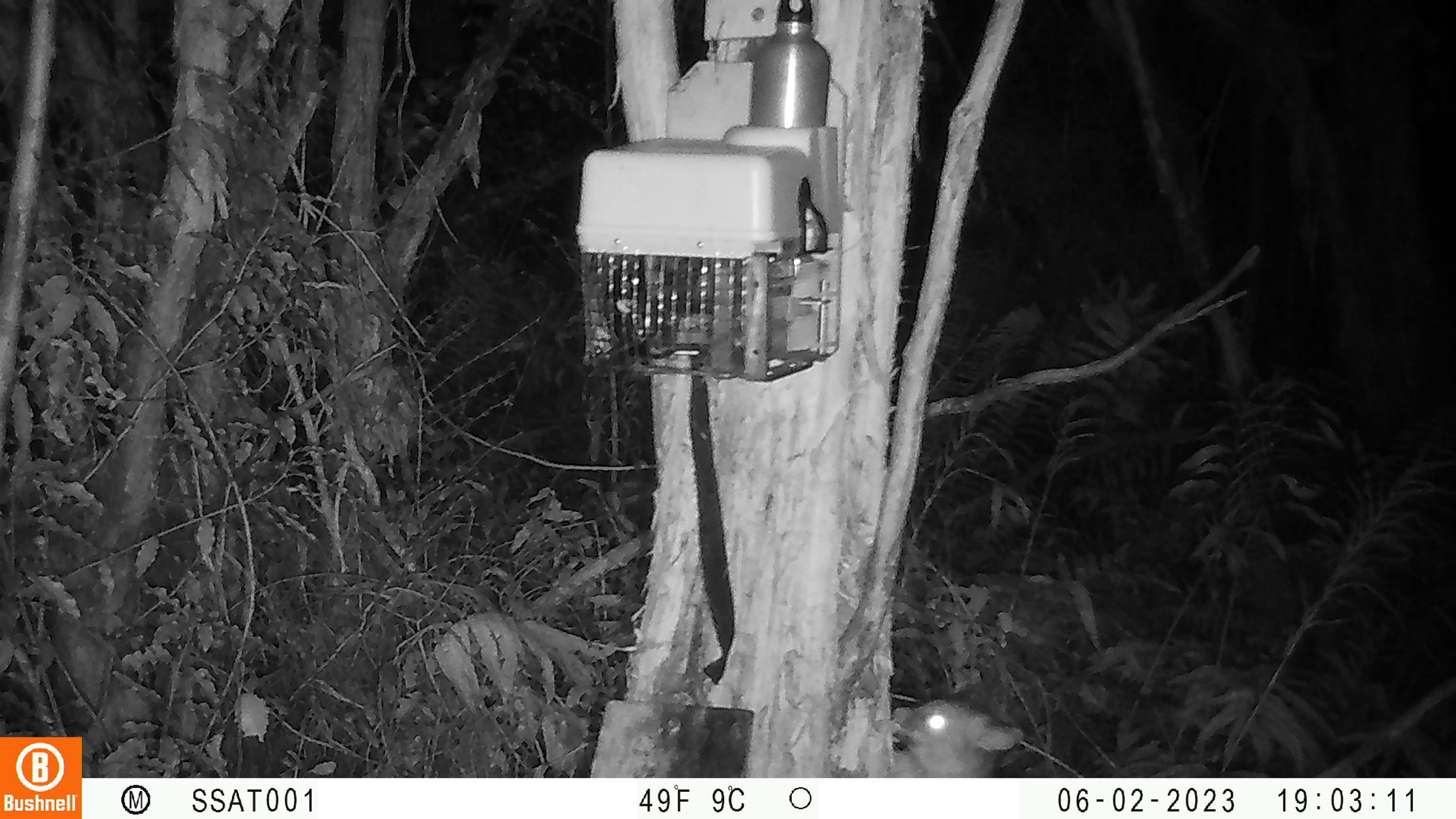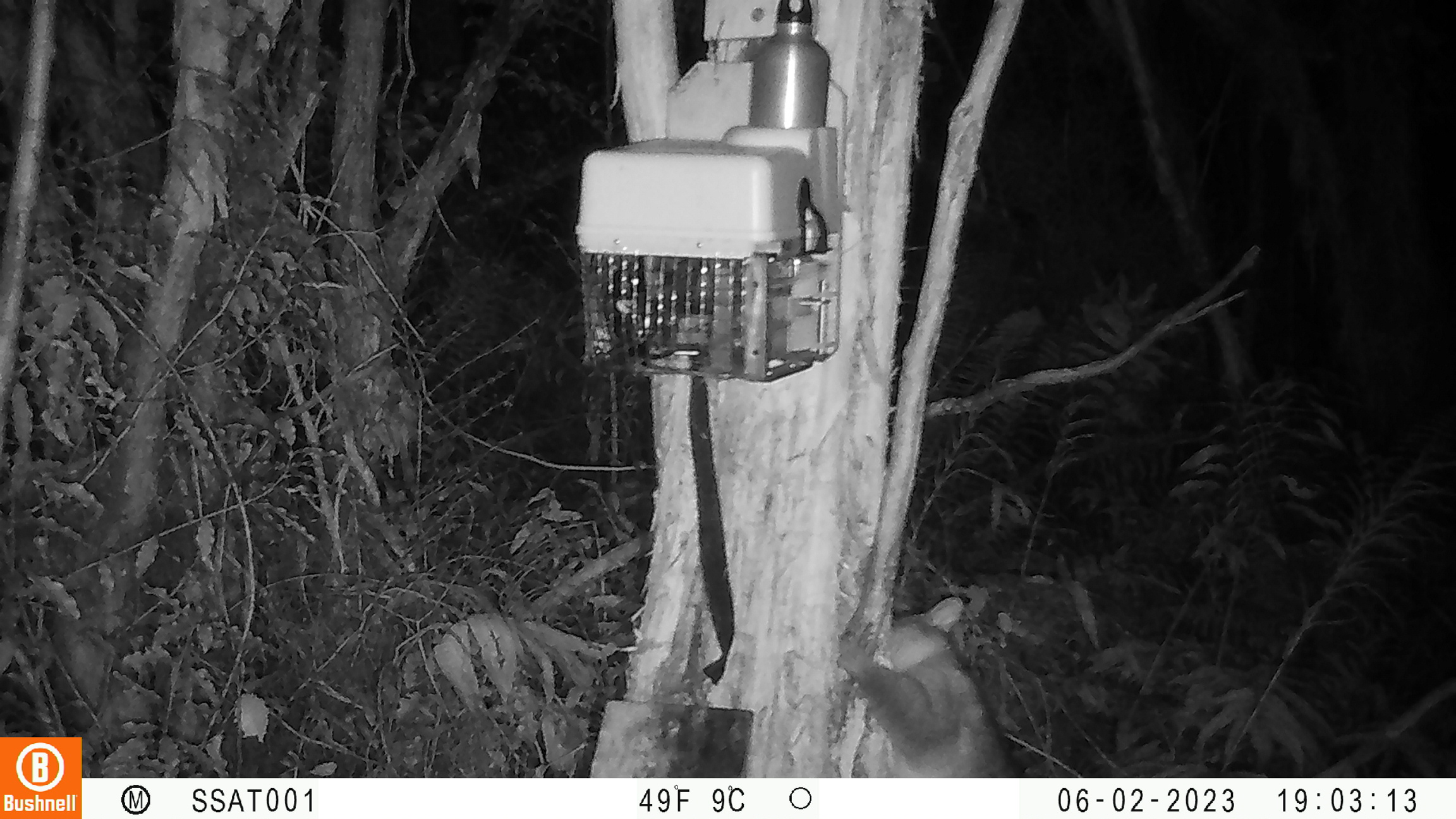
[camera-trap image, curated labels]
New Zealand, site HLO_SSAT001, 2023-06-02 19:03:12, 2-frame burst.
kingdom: Animalia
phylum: Chordata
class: Mammalia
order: Diprotodontia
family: Phalangeridae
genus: Trichosurus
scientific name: Trichosurus vulpecula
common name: common brushtail possum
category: possum